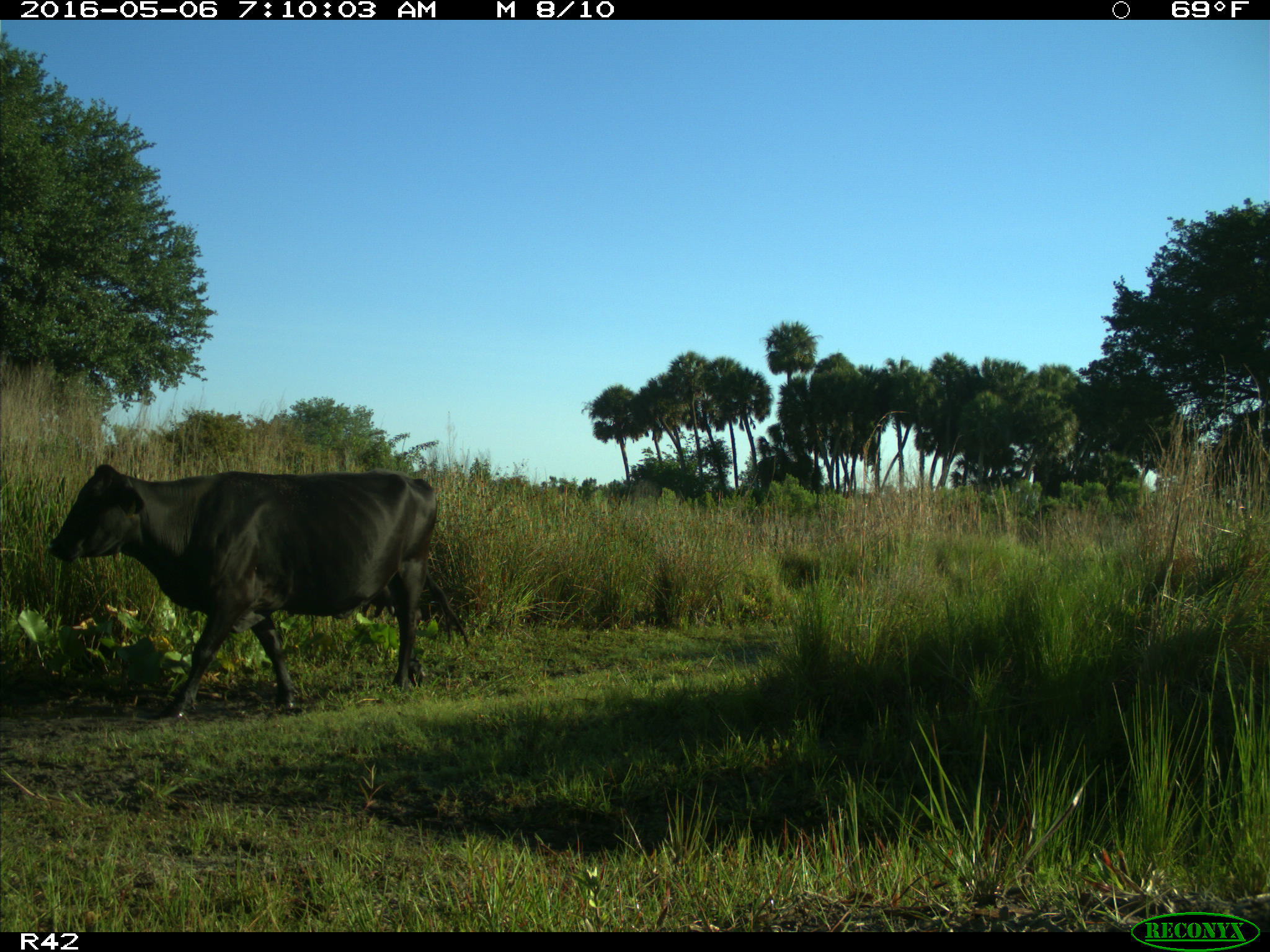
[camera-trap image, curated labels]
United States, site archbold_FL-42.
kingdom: Animalia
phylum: Chordata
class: Mammalia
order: Artiodactyla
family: Bovidae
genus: Bos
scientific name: Bos taurus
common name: domestic cow